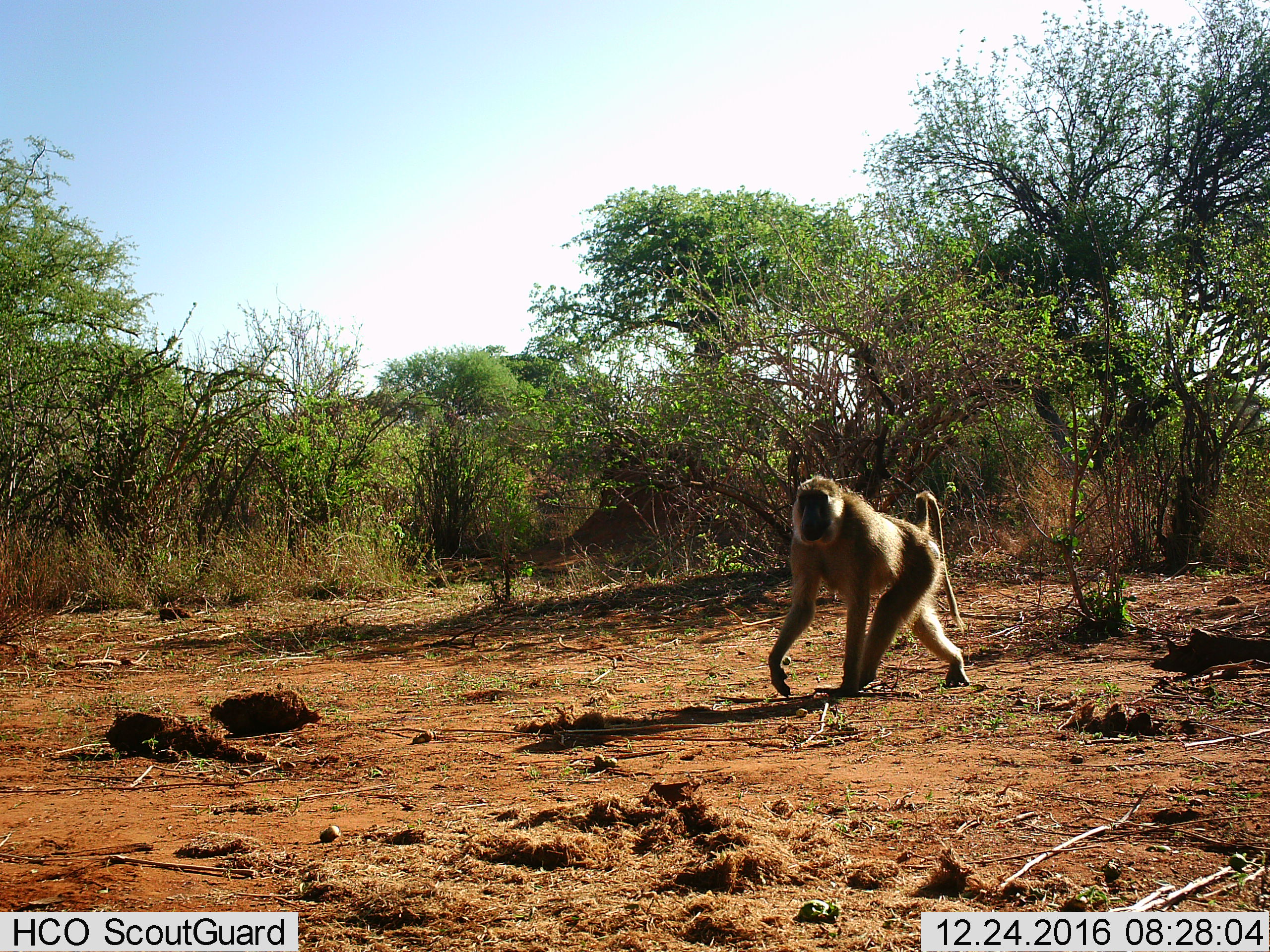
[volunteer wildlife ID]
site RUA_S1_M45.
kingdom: Animalia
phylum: Chordata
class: Mammalia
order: Primates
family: Cercopithecidae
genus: Papio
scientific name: Papio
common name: baboon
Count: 1.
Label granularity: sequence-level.